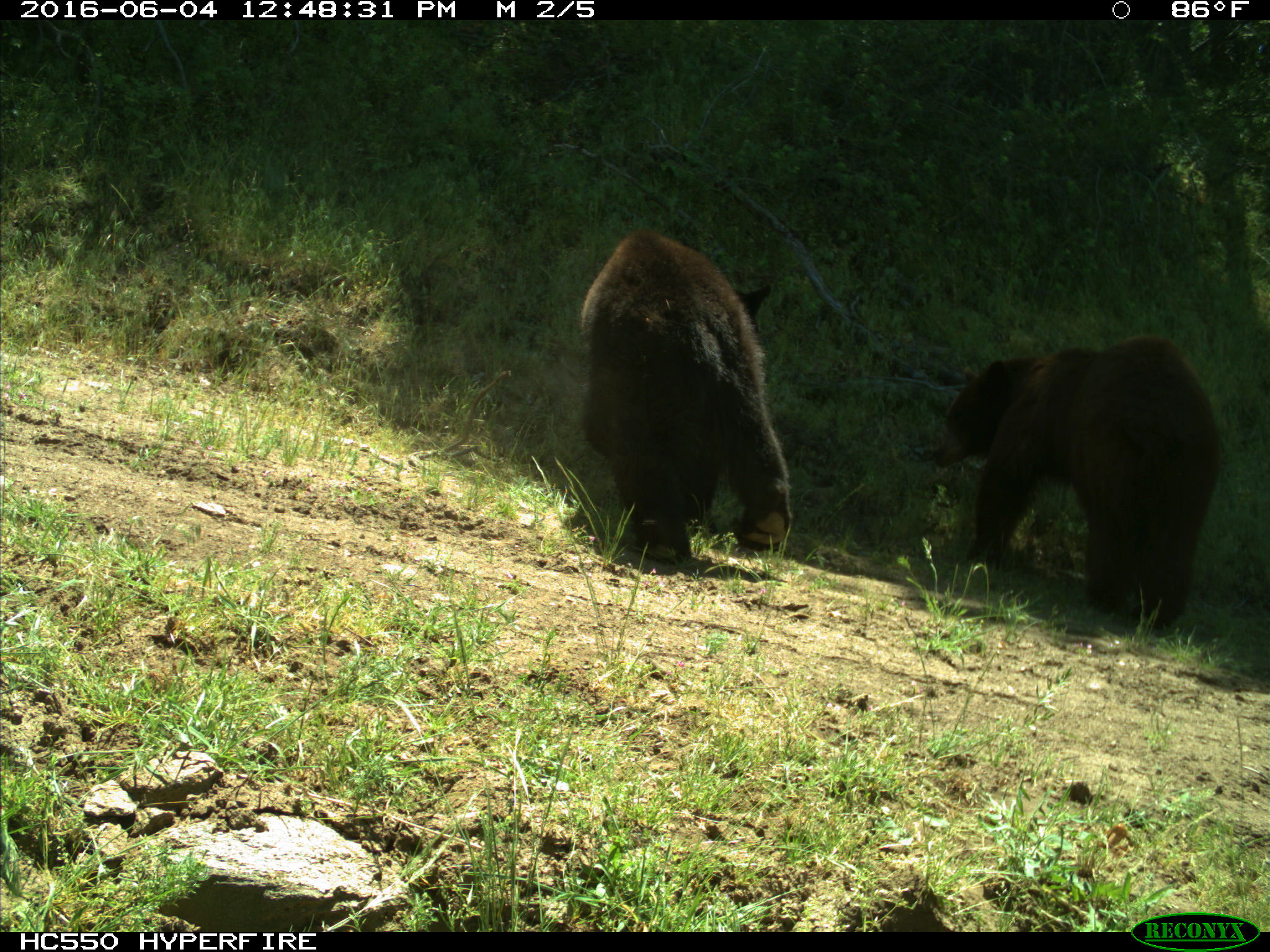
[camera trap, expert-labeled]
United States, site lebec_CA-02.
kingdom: Animalia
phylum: Chordata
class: Mammalia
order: Carnivora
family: Ursidae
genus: Ursus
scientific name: Ursus americanus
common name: american black bear